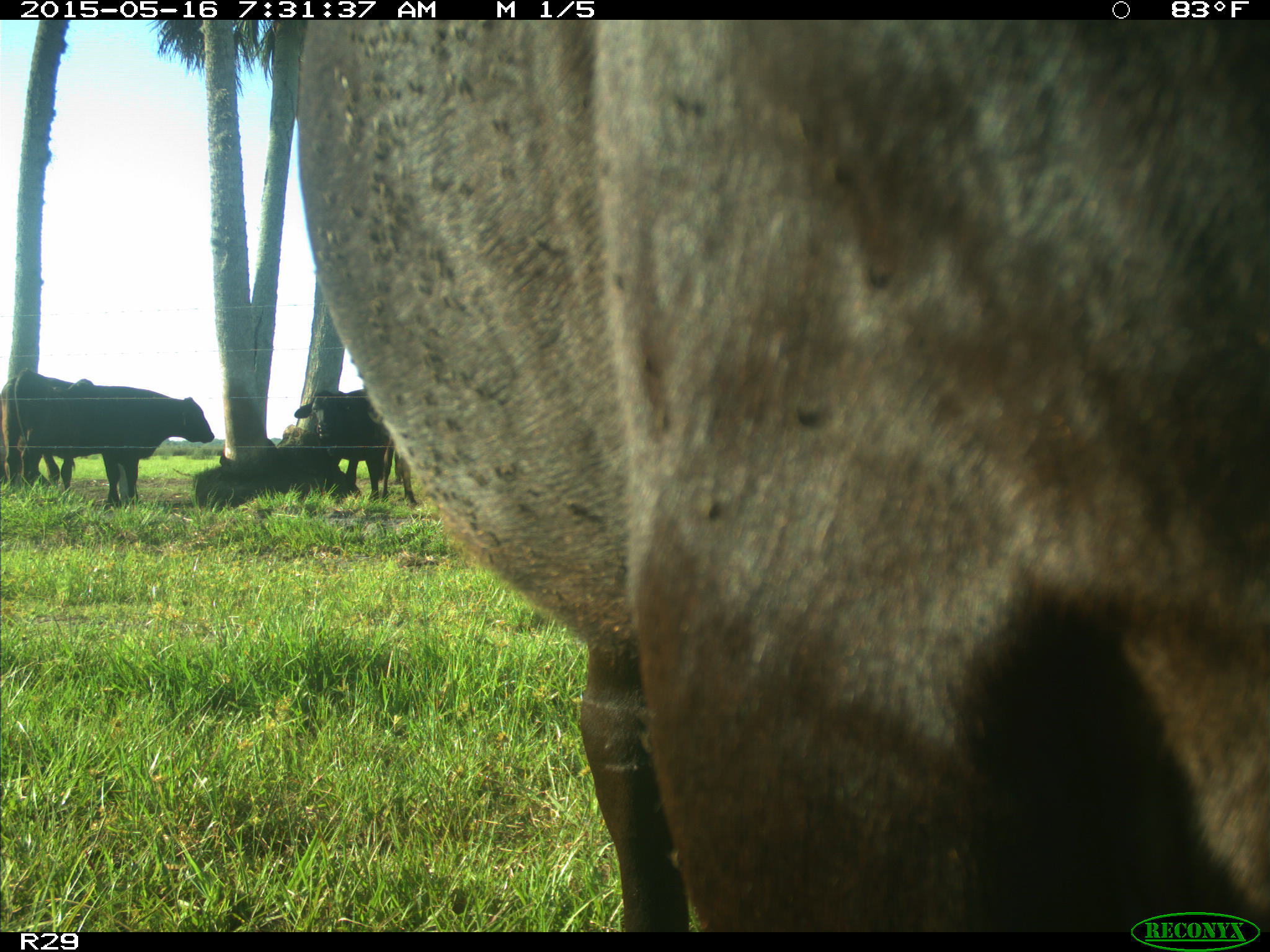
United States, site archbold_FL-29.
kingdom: Animalia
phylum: Chordata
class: Mammalia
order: Artiodactyla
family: Bovidae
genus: Bos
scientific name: Bos taurus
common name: domestic cow